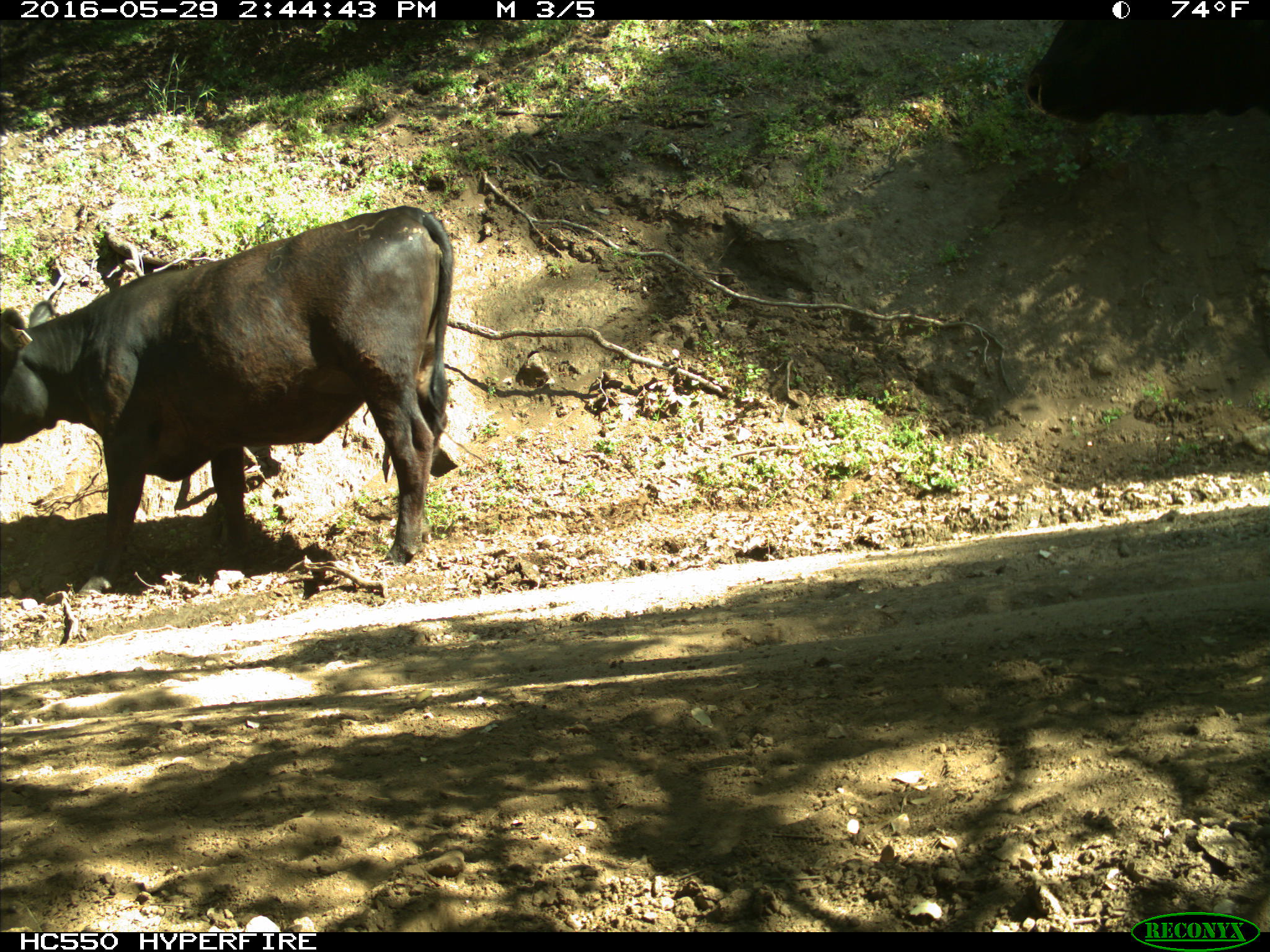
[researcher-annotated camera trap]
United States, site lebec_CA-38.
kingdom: Animalia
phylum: Chordata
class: Mammalia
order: Artiodactyla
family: Bovidae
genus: Bos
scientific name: Bos taurus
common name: domestic cow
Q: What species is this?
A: Bos taurus (domestic cow).